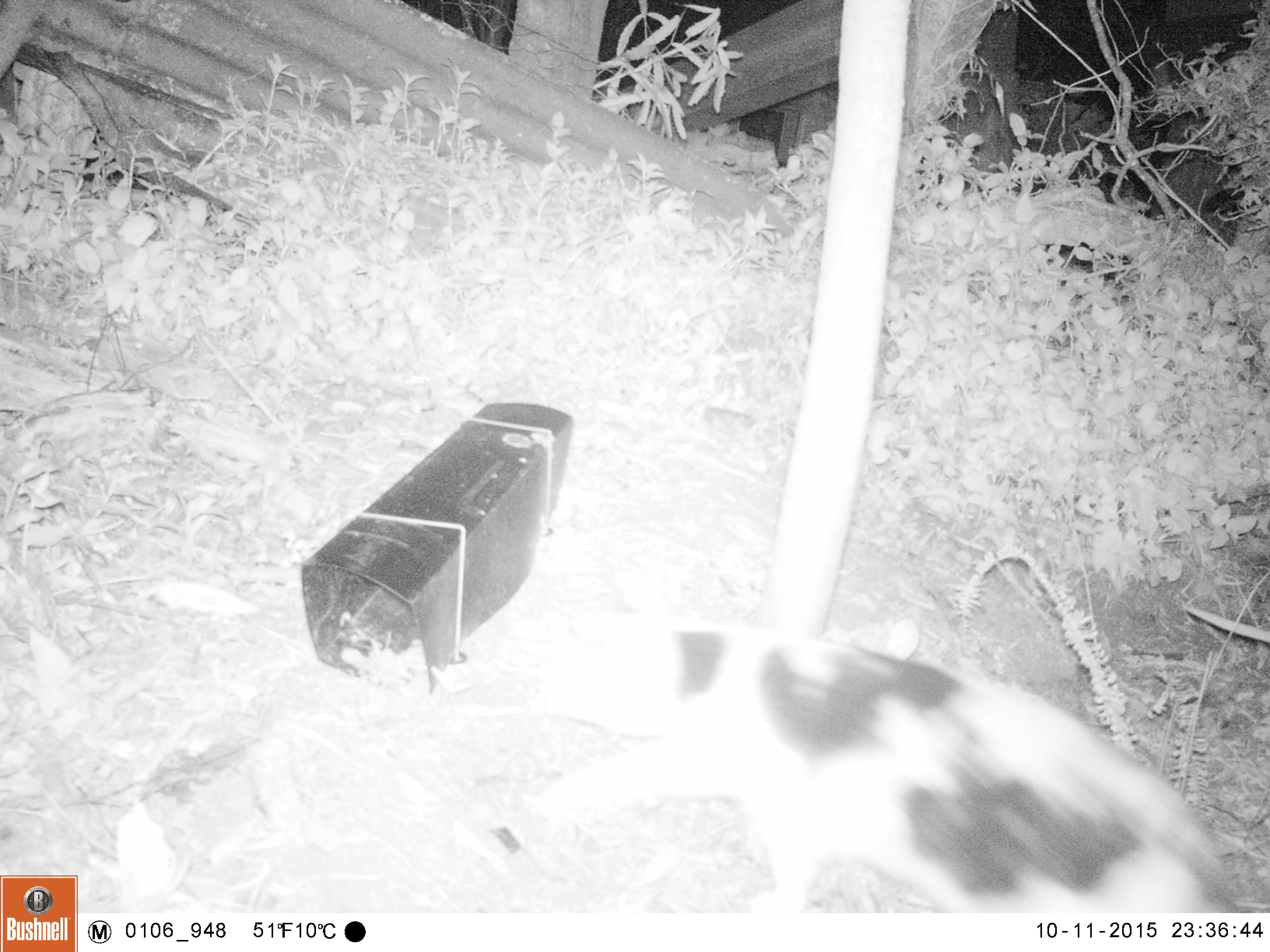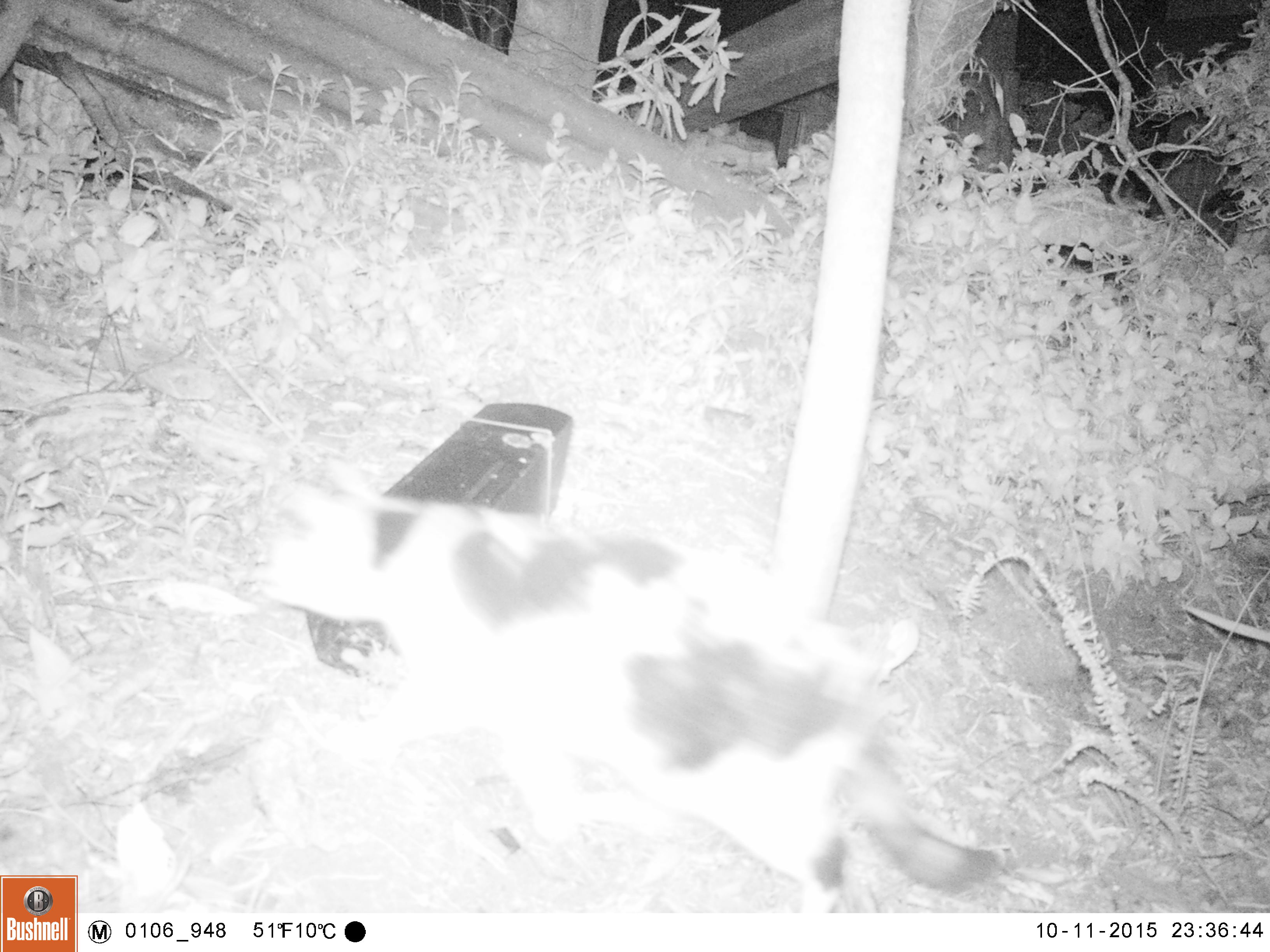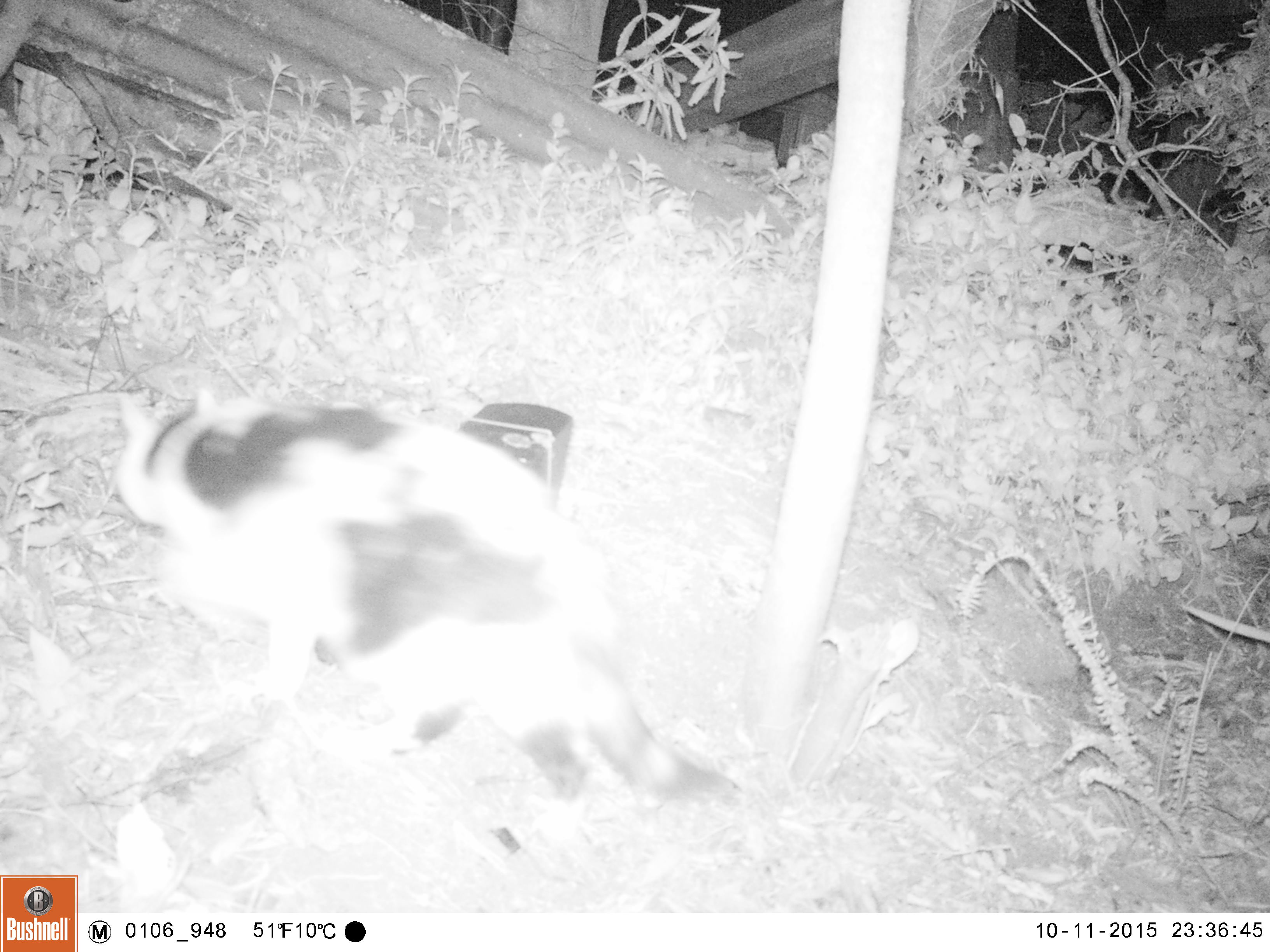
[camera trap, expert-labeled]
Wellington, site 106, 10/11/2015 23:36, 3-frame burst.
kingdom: Animalia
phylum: Chordata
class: Mammalia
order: Carnivora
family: Felidae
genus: Felis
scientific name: Felis catus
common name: cat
Cat (Felis catus).